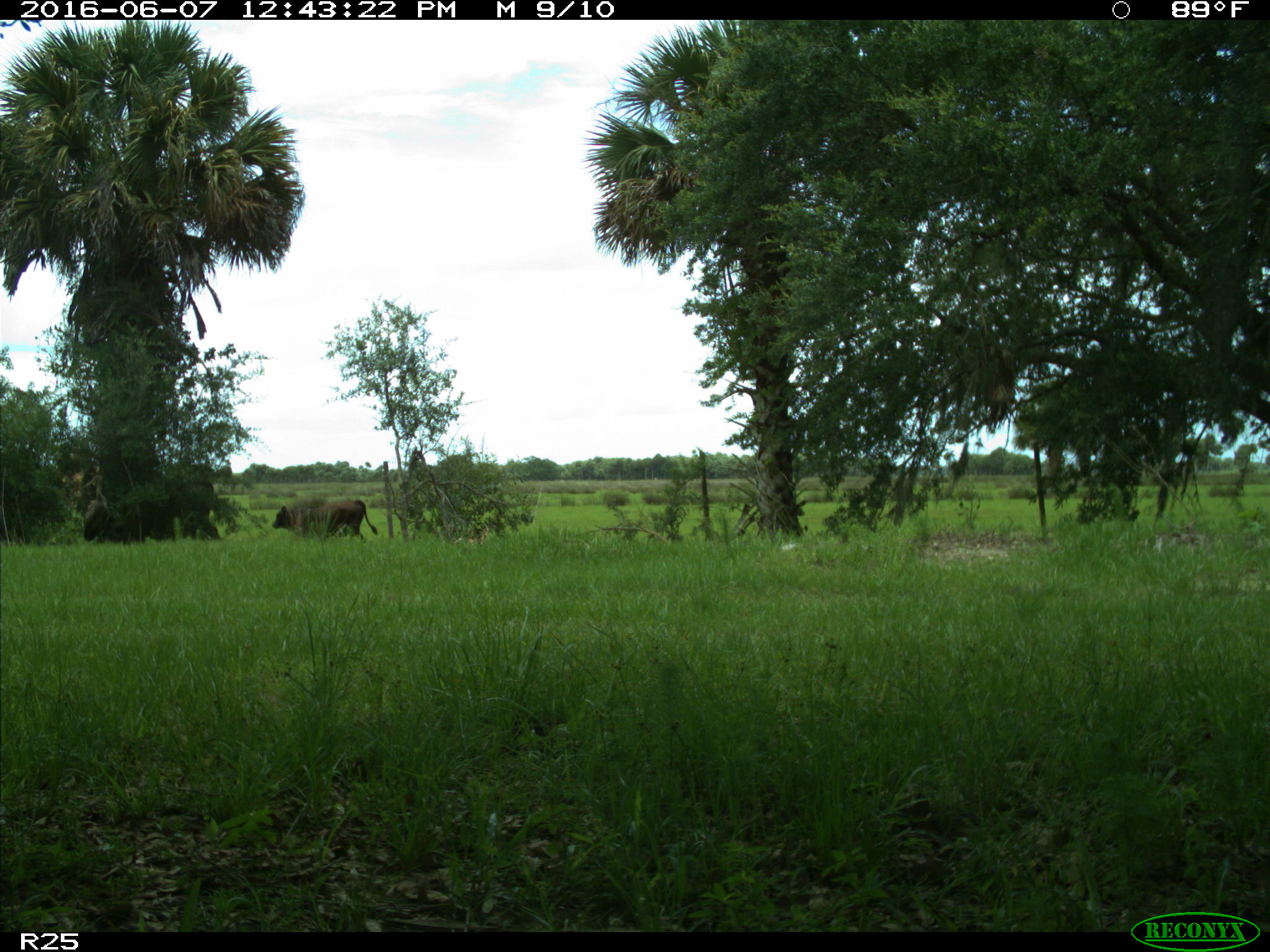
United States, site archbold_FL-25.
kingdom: Animalia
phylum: Chordata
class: Mammalia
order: Artiodactyla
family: Bovidae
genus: Bos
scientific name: Bos taurus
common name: domestic cow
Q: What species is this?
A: Bos taurus (domestic cow).